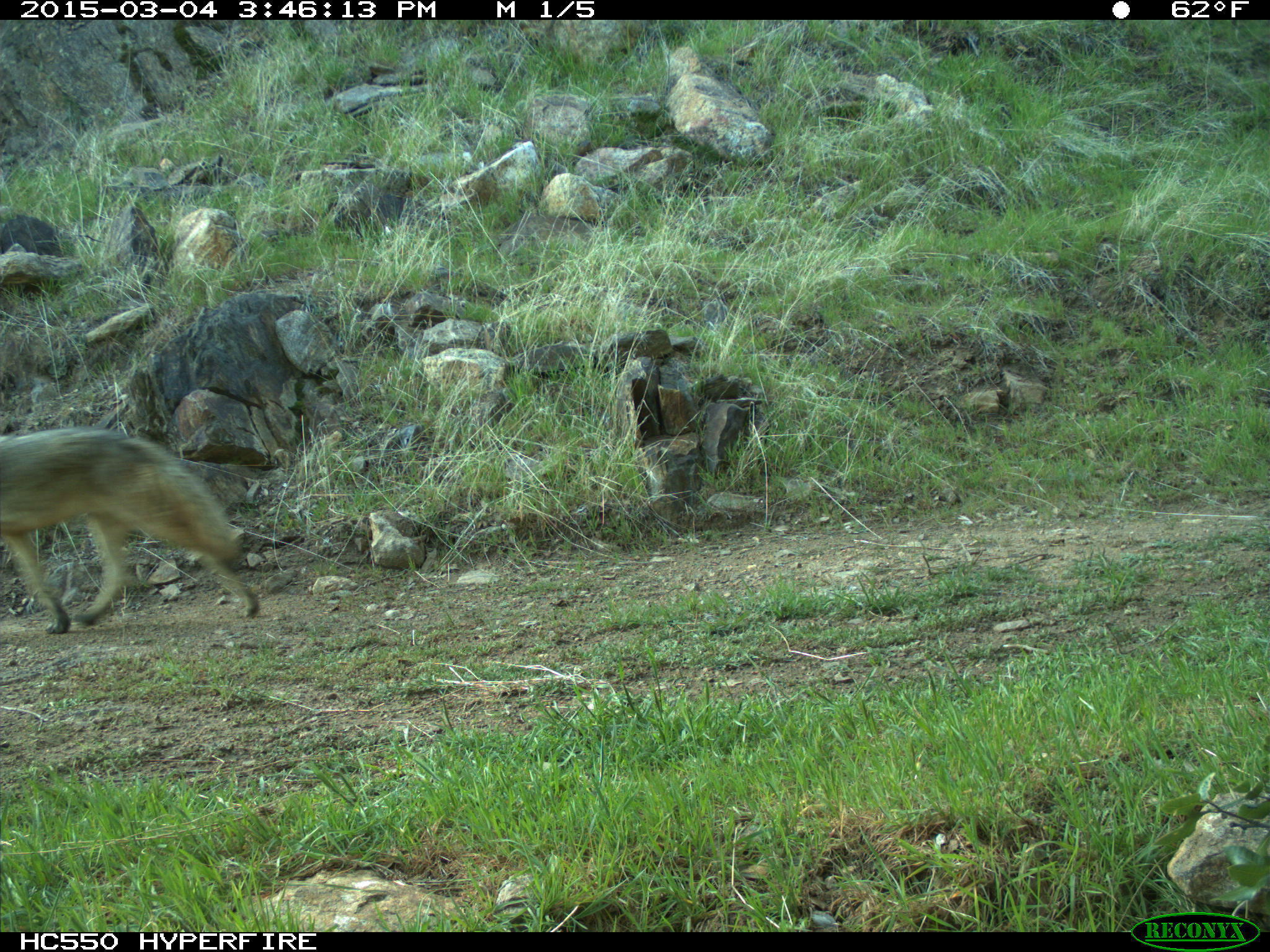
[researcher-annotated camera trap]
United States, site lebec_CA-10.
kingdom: Animalia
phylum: Chordata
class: Mammalia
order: Carnivora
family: Canidae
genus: Canis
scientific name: Canis latrans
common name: coyote